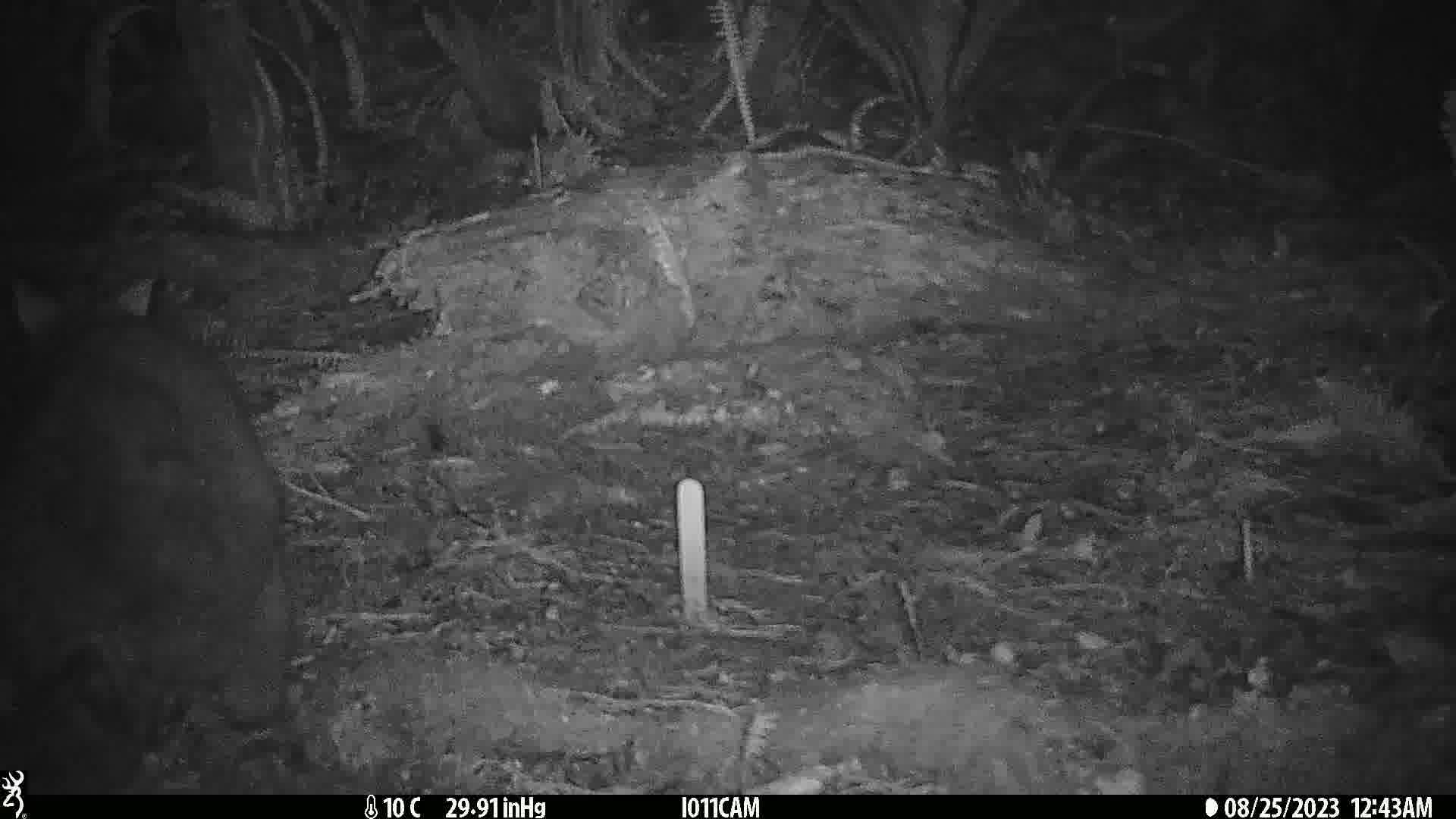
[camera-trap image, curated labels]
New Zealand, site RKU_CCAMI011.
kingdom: Animalia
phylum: Chordata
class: Mammalia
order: Diprotodontia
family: Phalangeridae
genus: Trichosurus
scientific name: Trichosurus vulpecula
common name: common brushtail possum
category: possum